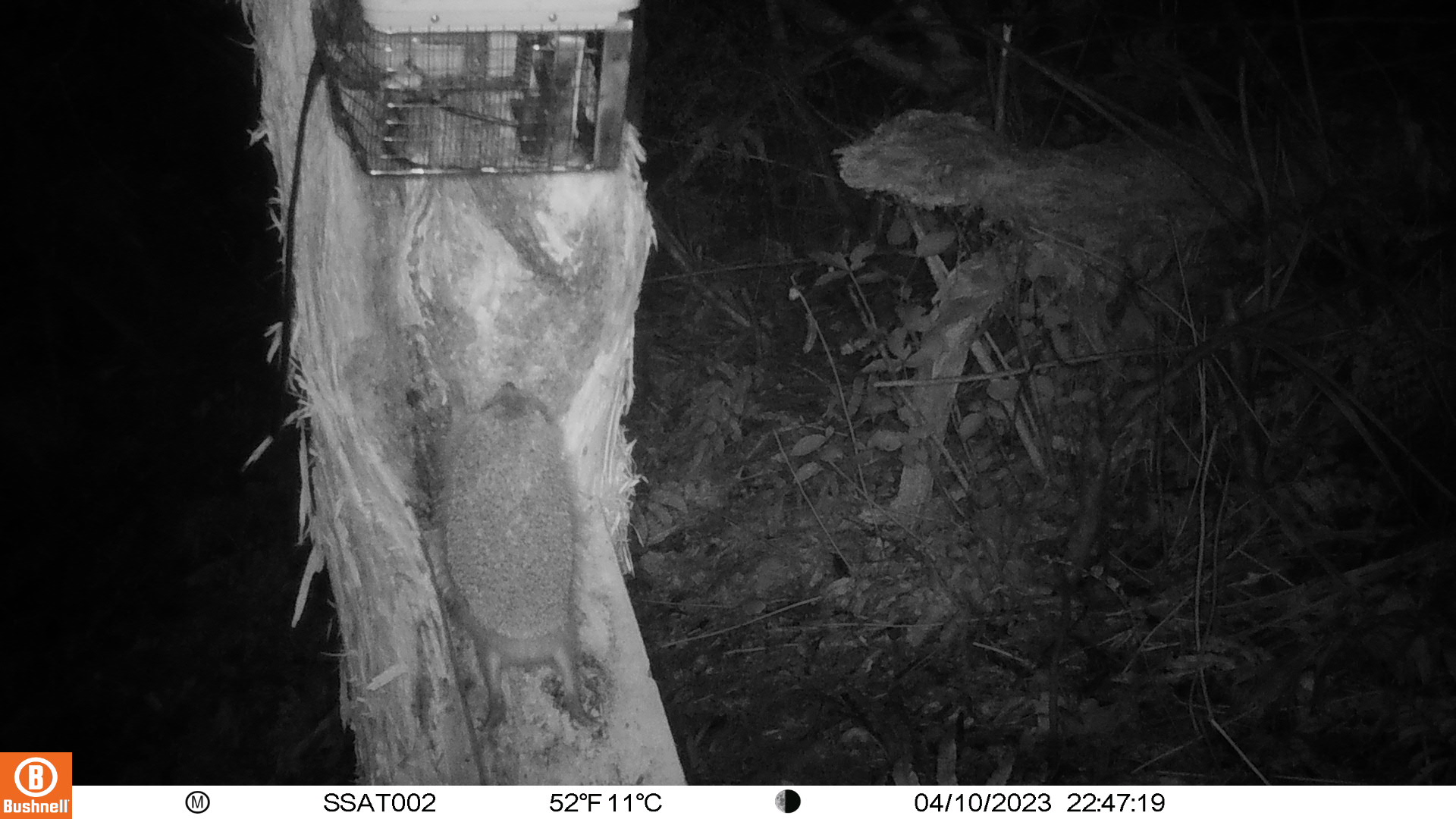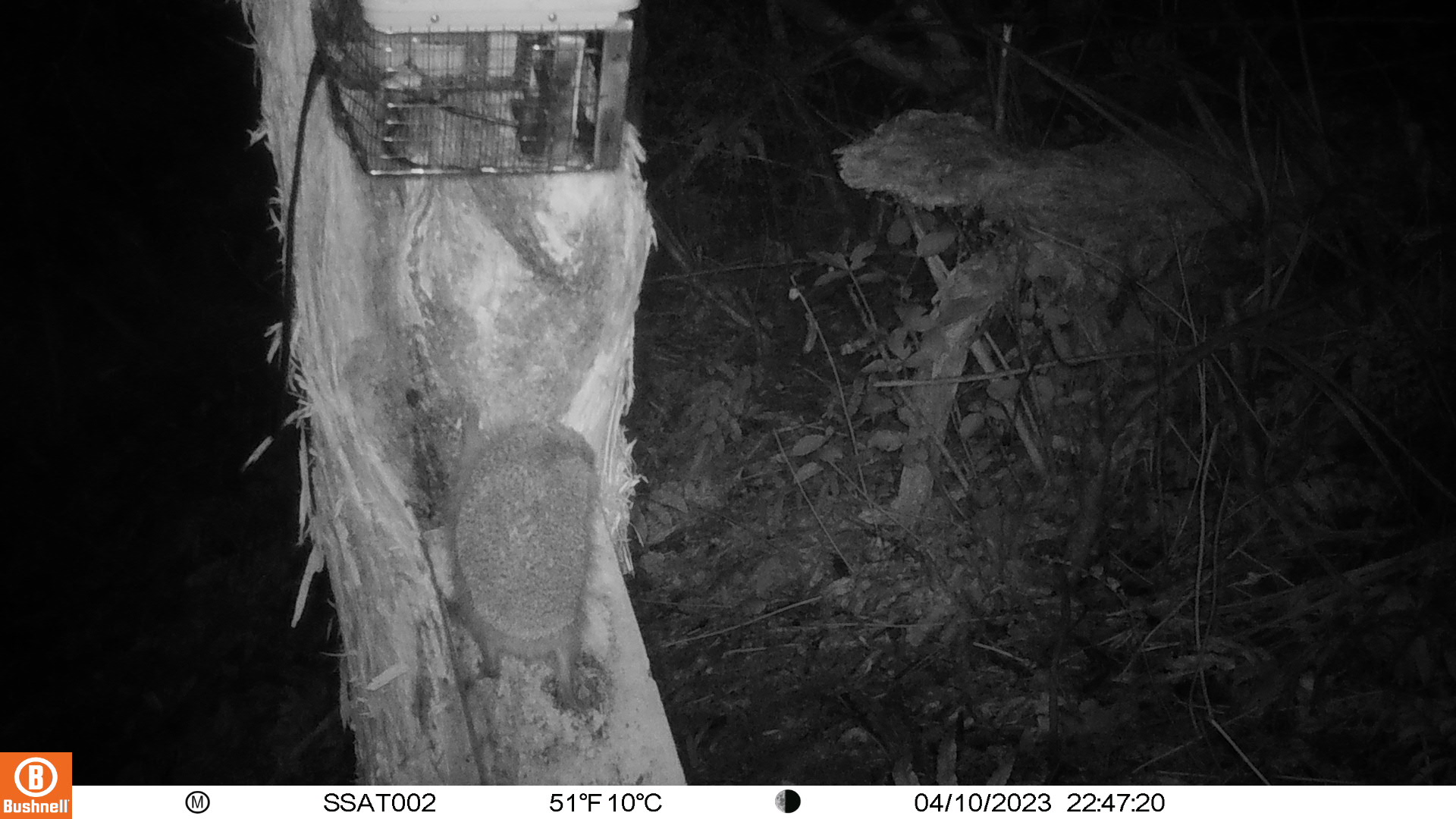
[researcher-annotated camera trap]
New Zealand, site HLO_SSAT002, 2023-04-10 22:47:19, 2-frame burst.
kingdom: Animalia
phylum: Chordata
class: Mammalia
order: Eulipotyphla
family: Erinaceidae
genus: Erinaceus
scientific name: Erinaceus europaeus europaeus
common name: european hedgehog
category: hedgehog